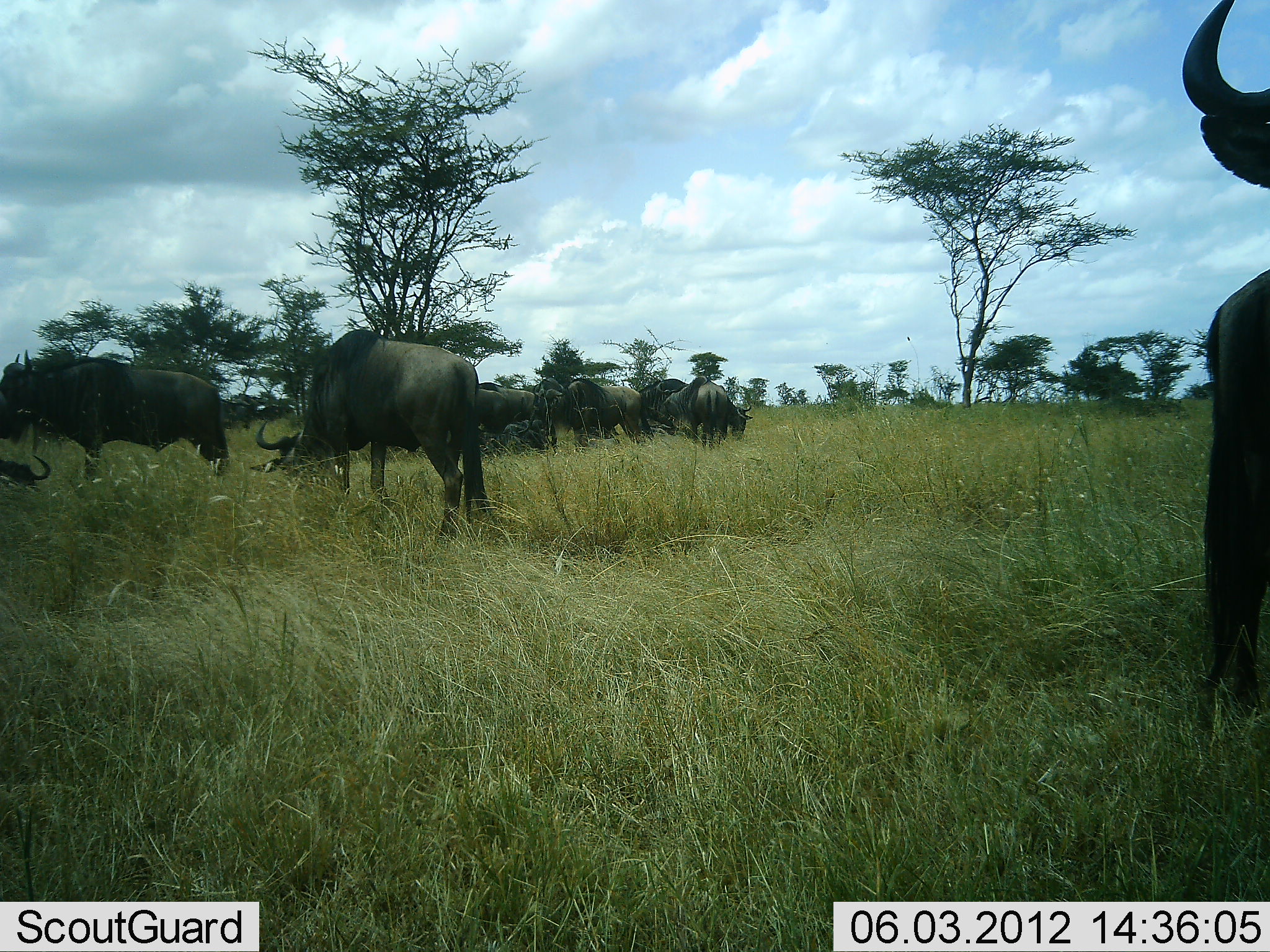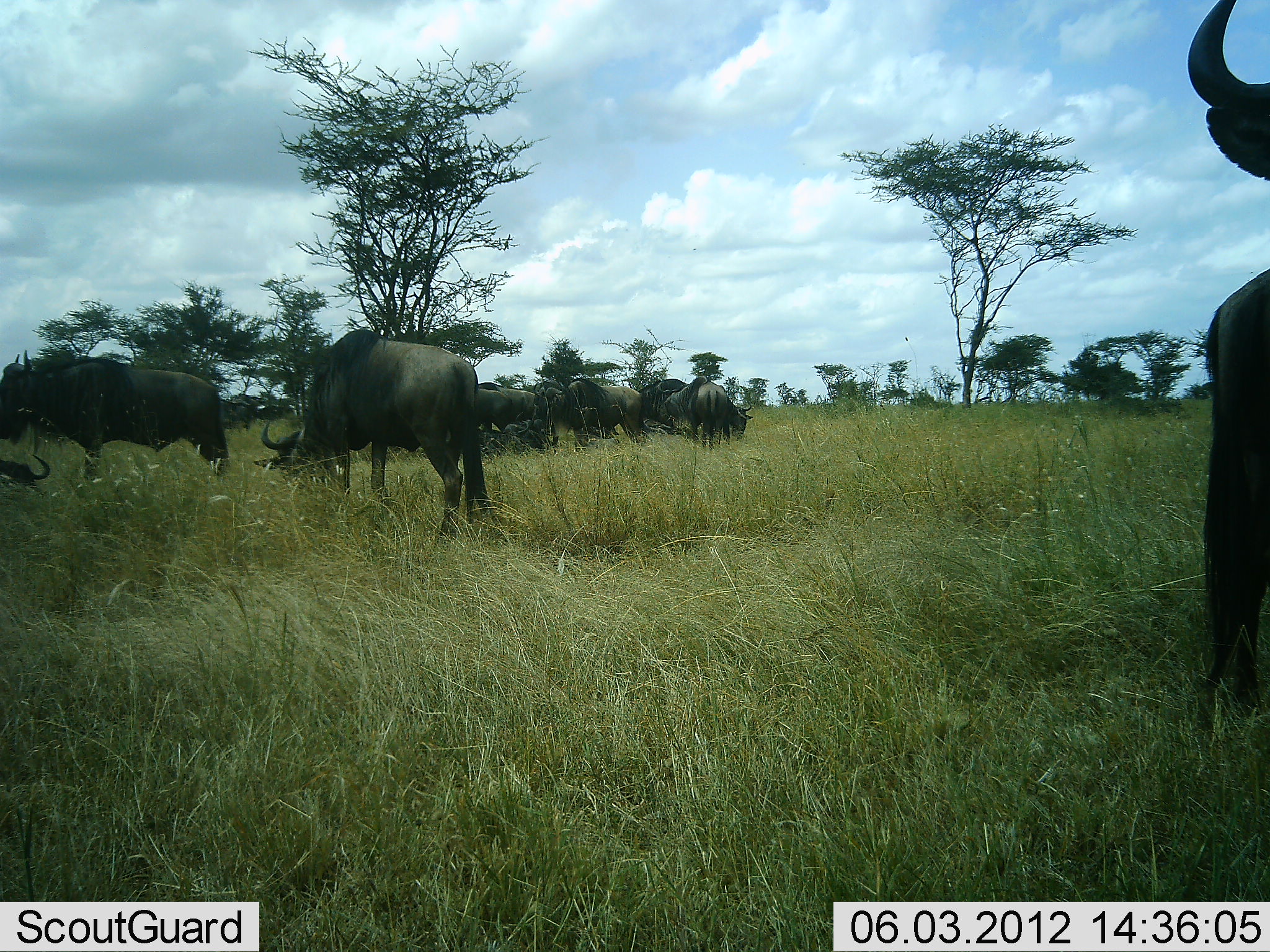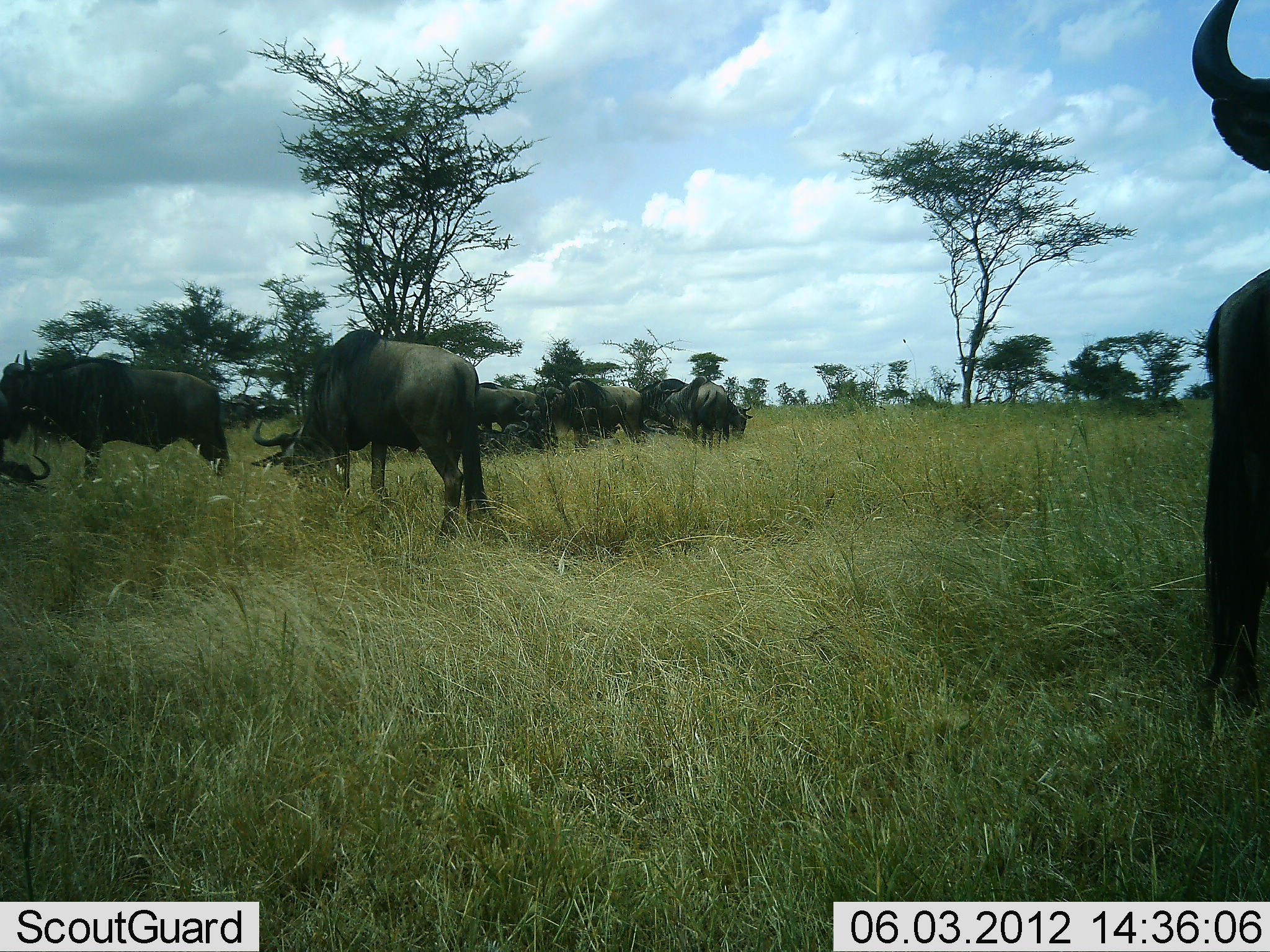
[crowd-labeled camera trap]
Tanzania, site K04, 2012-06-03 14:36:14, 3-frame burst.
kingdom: Animalia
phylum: Chordata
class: Mammalia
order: Artiodactyla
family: Bovidae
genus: Connochaetes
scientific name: Connochaetes taurinus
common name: blue wildebeest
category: wildebeest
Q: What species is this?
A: Wildebeest (blue wildebeest) (Connochaetes taurinus).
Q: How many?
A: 11-50.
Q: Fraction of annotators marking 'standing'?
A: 60%.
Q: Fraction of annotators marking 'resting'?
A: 40%.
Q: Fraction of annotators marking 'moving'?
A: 0%.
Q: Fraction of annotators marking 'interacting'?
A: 30%.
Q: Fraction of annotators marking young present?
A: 0%.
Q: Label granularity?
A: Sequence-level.